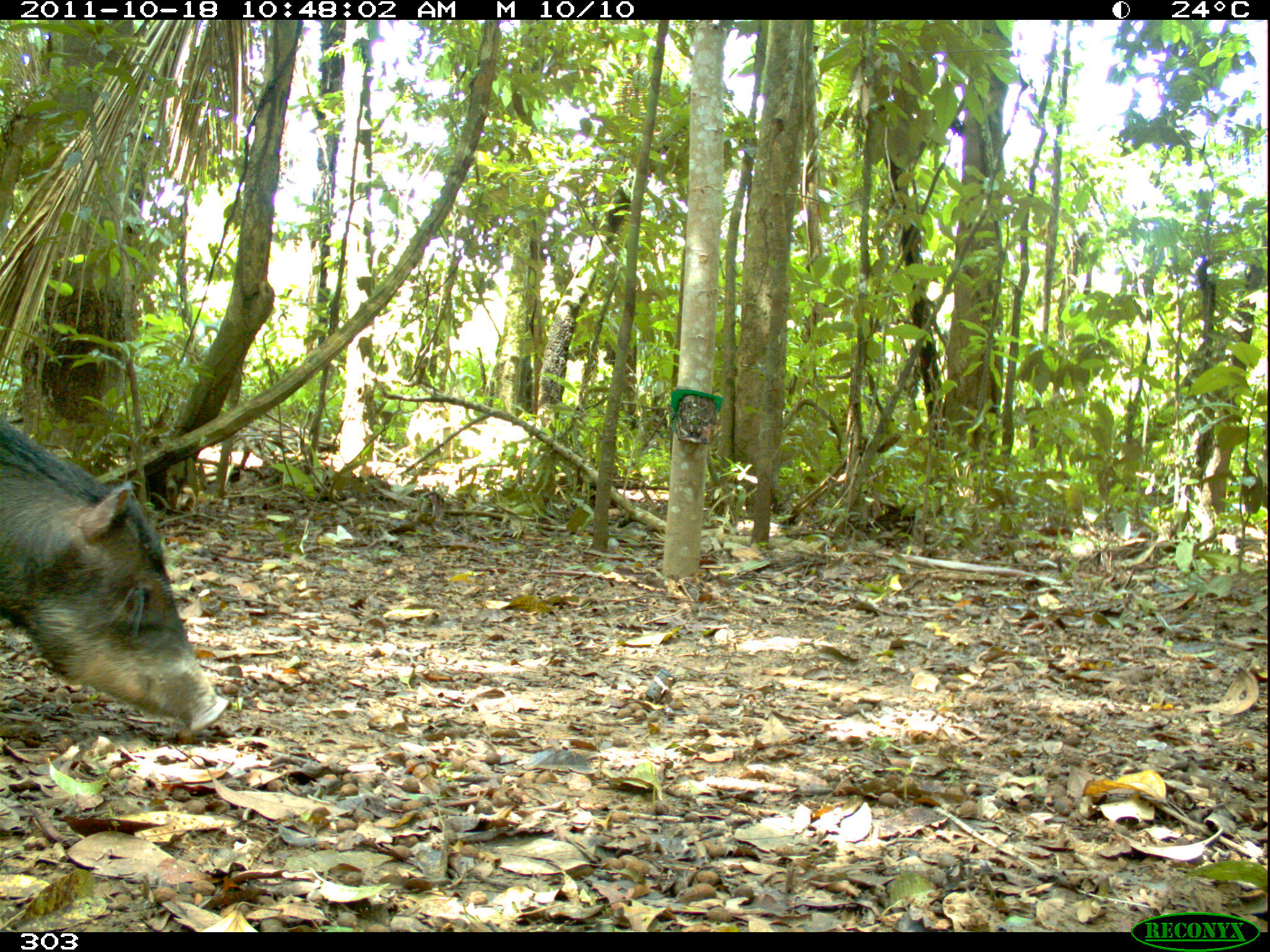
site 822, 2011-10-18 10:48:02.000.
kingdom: Animalia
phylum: Chordata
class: Mammalia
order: Artiodactyla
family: Tayassuidae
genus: Tayassu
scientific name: Tayassu pecari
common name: white-lipped peccary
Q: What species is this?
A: Tayassu pecari (white-lipped peccary).